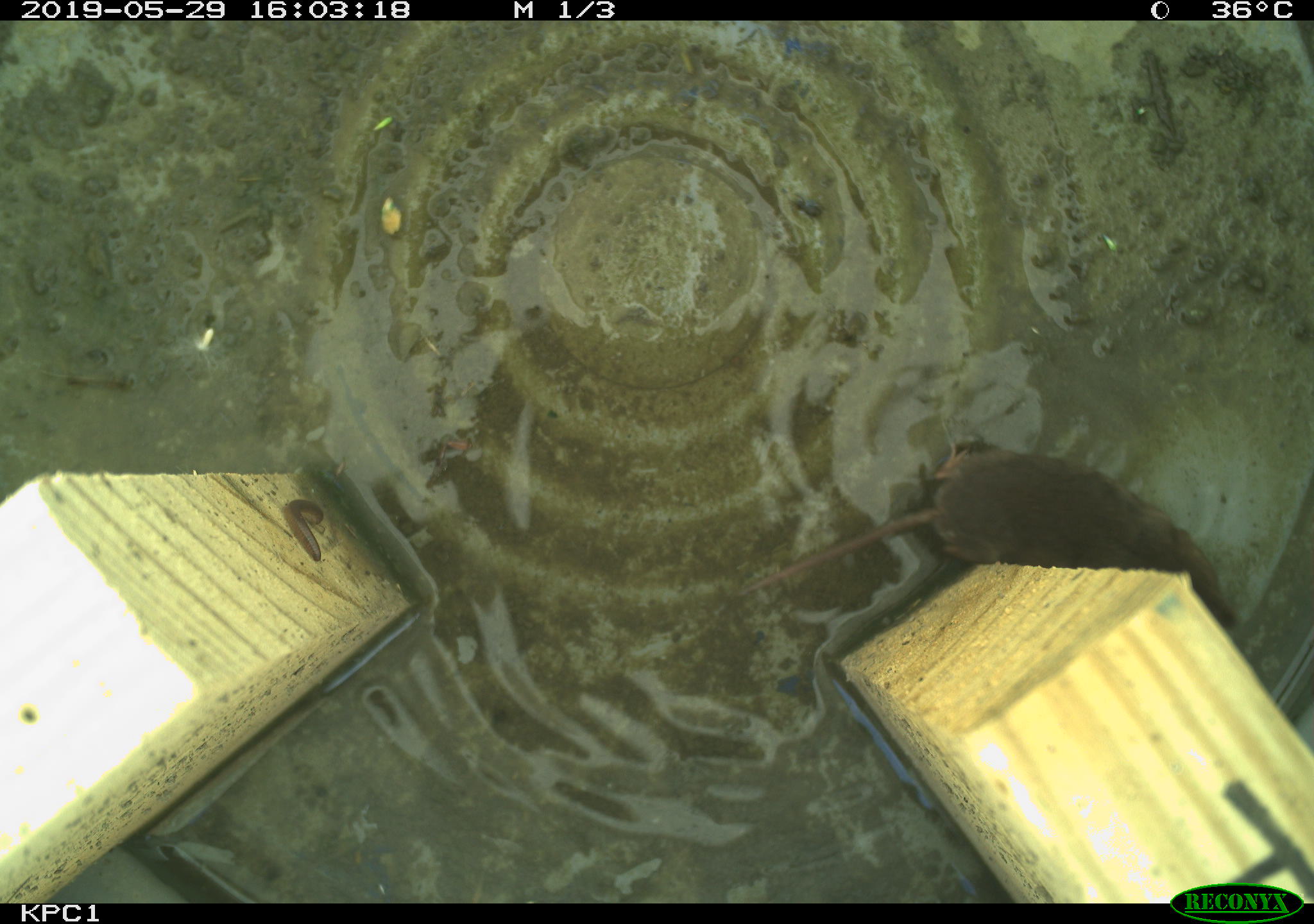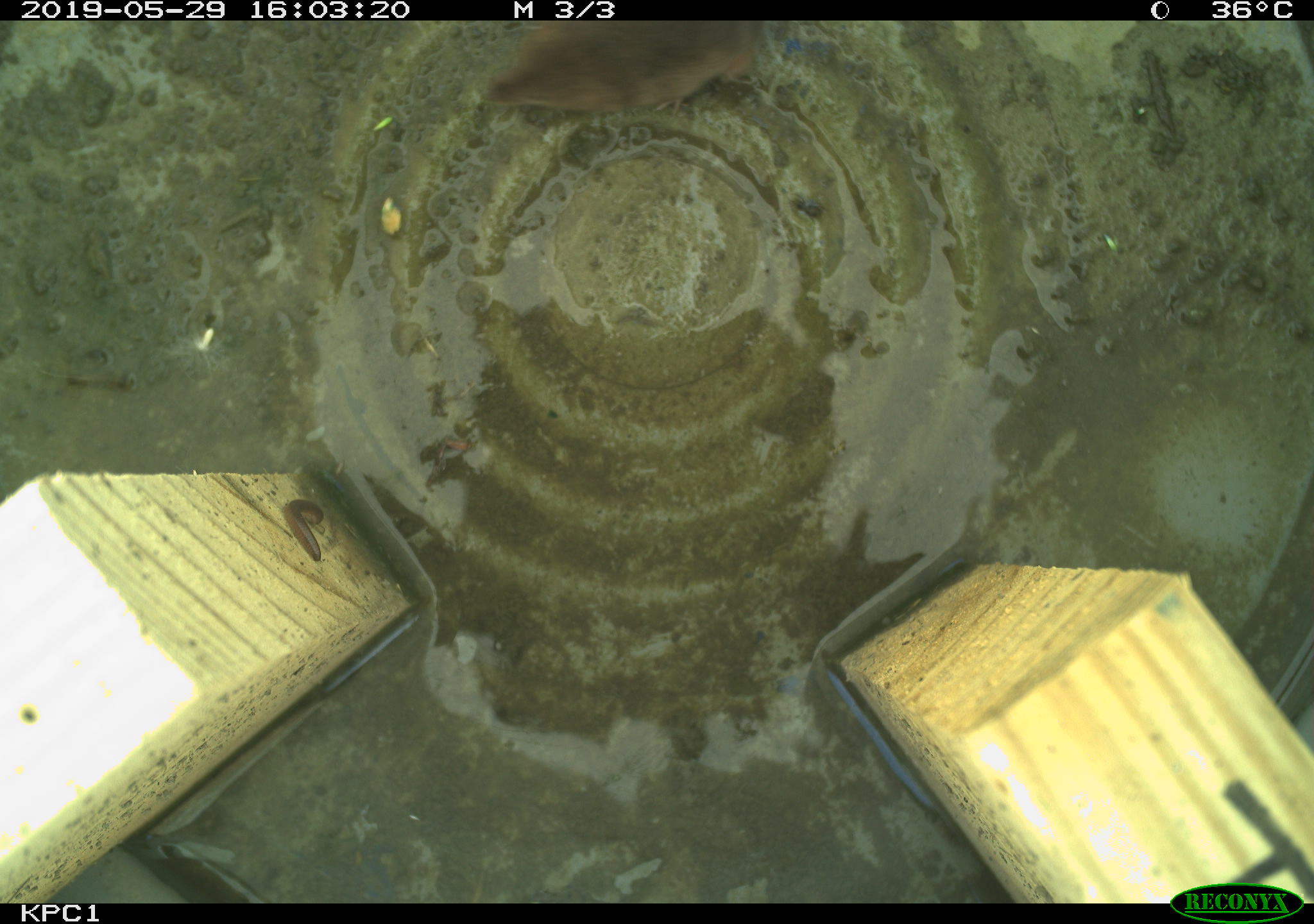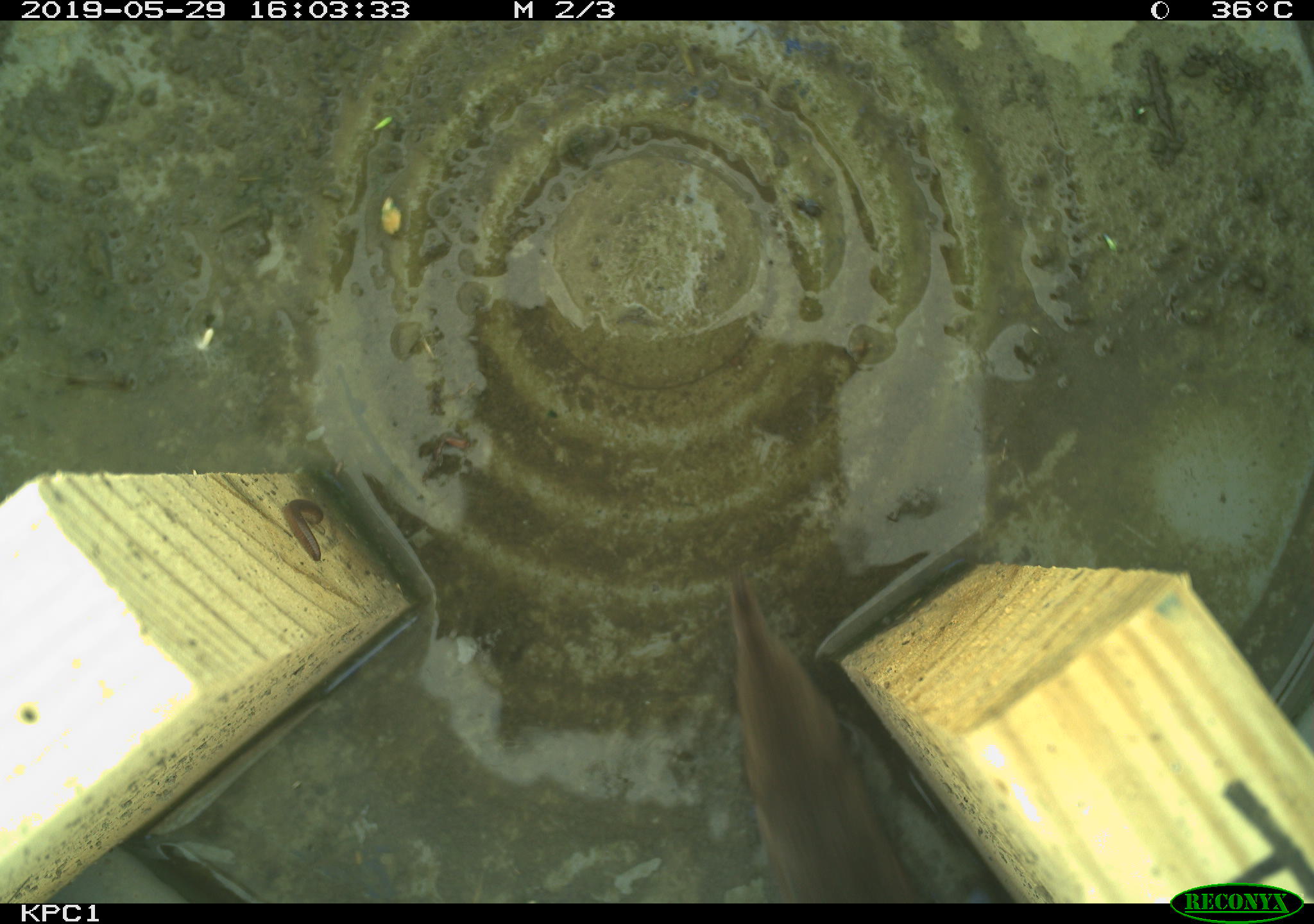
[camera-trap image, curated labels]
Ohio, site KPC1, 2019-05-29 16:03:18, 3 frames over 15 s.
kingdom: Animalia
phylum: Chordata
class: Mammalia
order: Eulipotyphla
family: Soricidae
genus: Sorex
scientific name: Sorex cinereus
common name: masked shrew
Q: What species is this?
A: Masked shrew (Sorex cinereus).